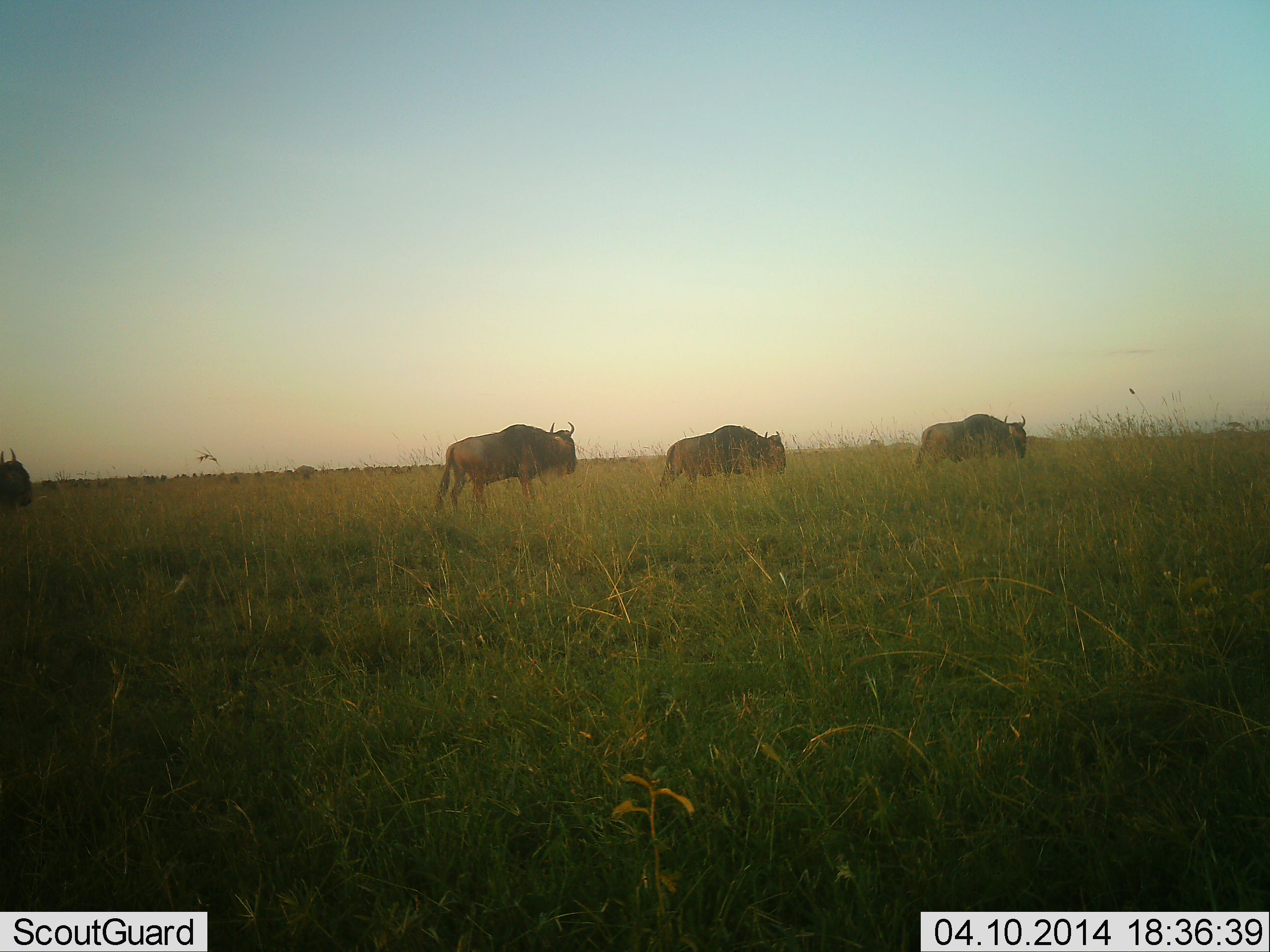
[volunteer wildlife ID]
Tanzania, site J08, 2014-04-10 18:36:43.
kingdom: Animalia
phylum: Chordata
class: Mammalia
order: Artiodactyla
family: Bovidae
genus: Connochaetes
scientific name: Connochaetes taurinus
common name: blue wildebeest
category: wildebeest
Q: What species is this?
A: Wildebeest (blue wildebeest) (Connochaetes taurinus).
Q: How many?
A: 4.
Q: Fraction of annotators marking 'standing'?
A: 20%.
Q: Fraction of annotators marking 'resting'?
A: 0%.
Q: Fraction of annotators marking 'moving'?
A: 70%.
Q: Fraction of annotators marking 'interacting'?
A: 0%.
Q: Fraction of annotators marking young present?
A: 0%.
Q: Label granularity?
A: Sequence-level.